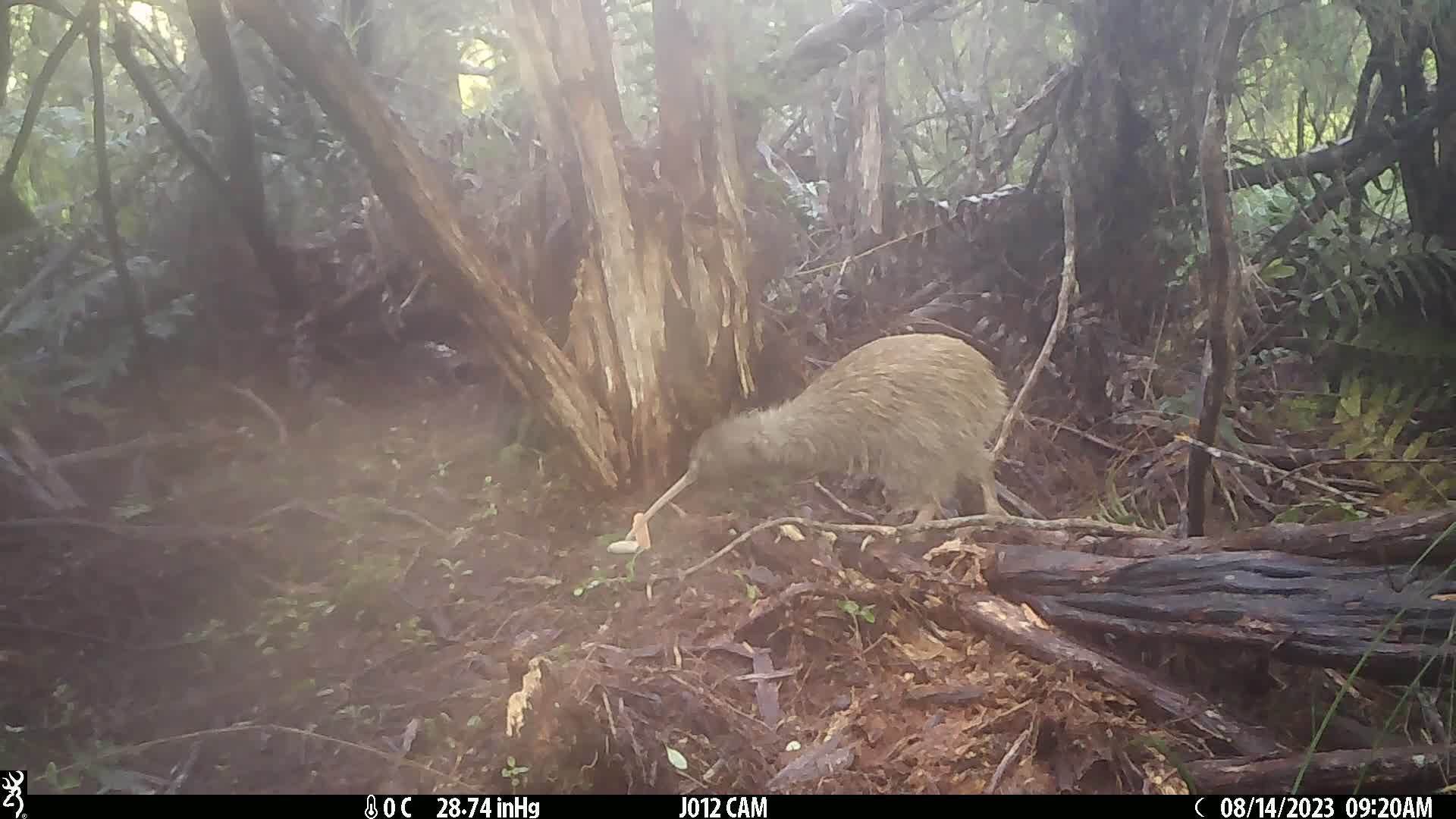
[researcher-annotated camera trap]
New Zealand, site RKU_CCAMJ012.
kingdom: Animalia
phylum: Chordata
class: Aves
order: Apterygiformes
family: Apterygidae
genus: Apteryx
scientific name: Apteryx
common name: kiwi